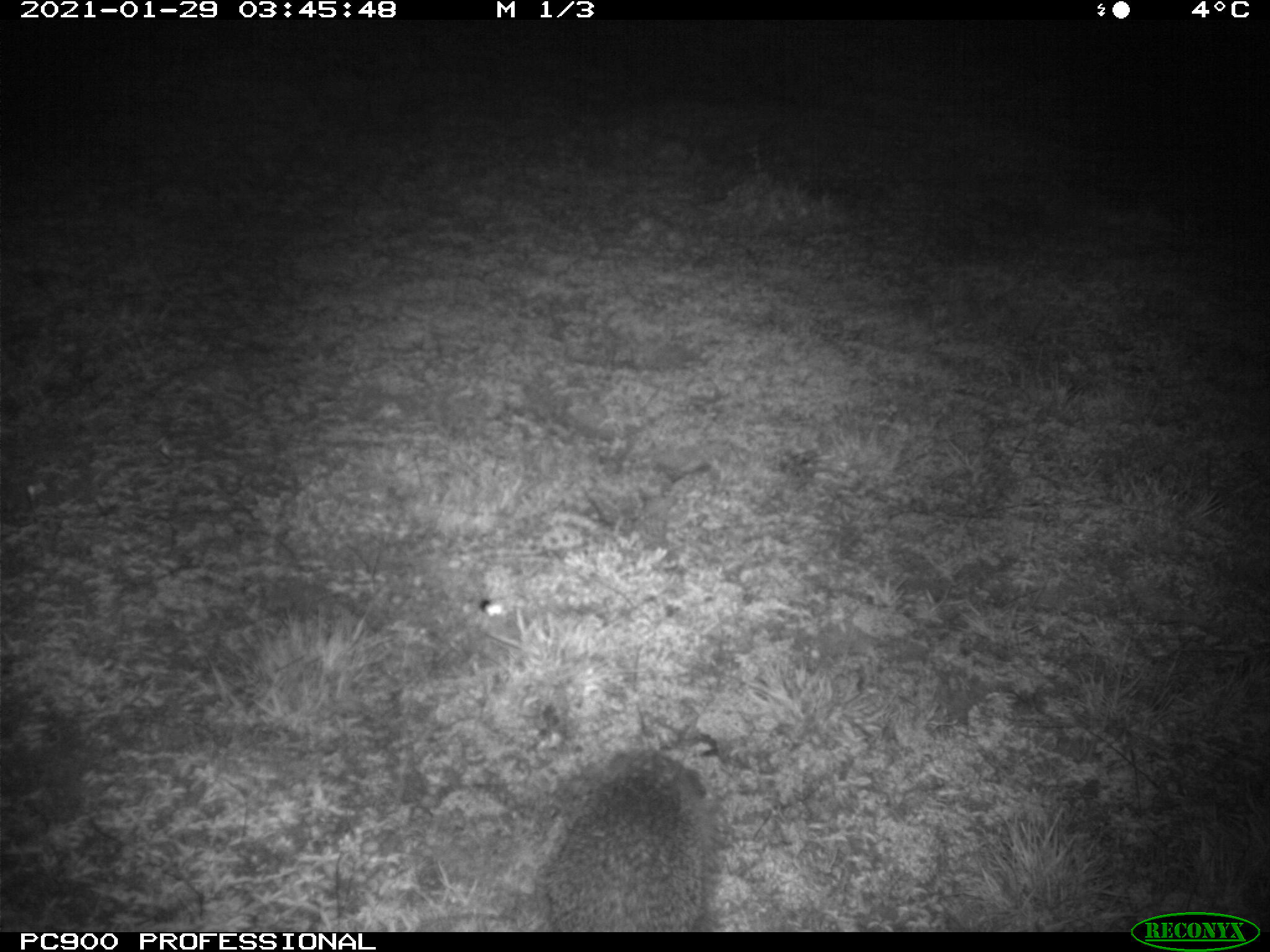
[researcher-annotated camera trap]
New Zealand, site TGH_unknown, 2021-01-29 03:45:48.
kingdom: Animalia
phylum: Chordata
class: Mammalia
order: Eulipotyphla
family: Erinaceidae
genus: Erinaceus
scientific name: Erinaceus europaeus europaeus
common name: european hedgehog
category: hedgehog